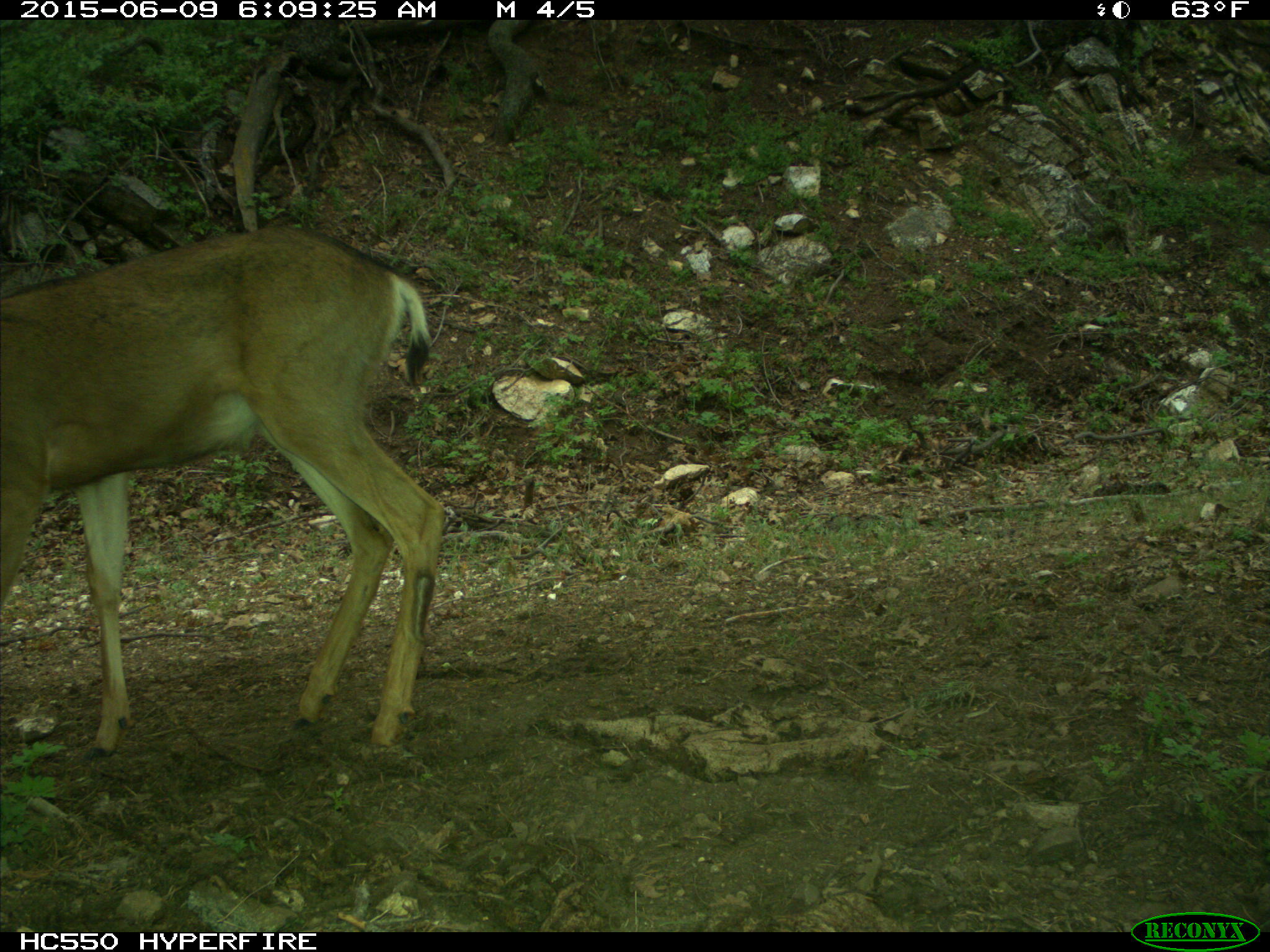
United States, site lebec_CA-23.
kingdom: Animalia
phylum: Chordata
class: Mammalia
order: Artiodactyla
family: Cervidae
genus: Odocoileus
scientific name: Odocoileus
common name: deer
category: unidentified deer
Unidentified deer (deer) (Odocoileus).